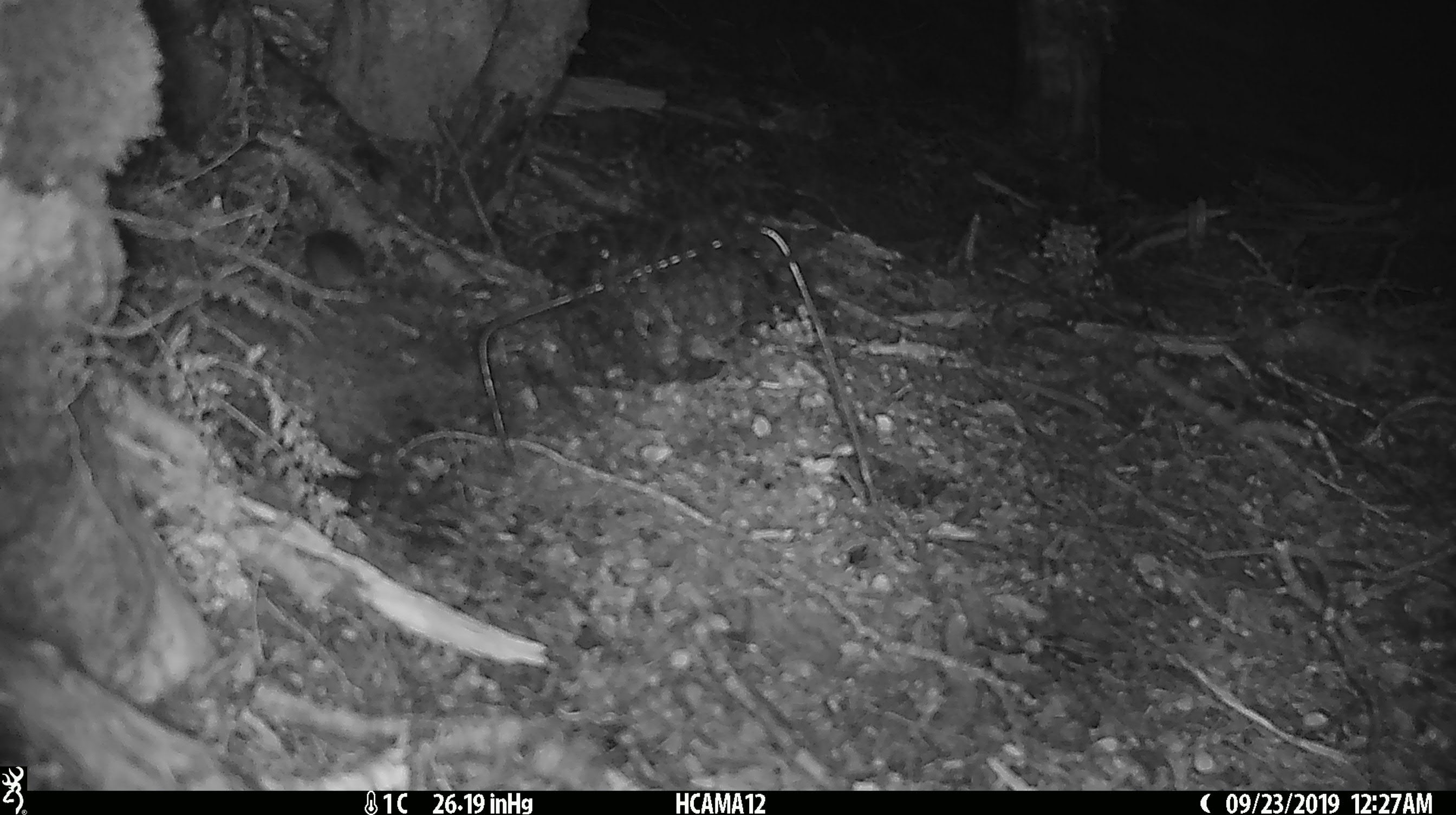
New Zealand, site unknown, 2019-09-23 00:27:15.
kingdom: Animalia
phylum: Chordata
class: Mammalia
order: Rodentia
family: Muridae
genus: Mus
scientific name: Mus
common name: mouse